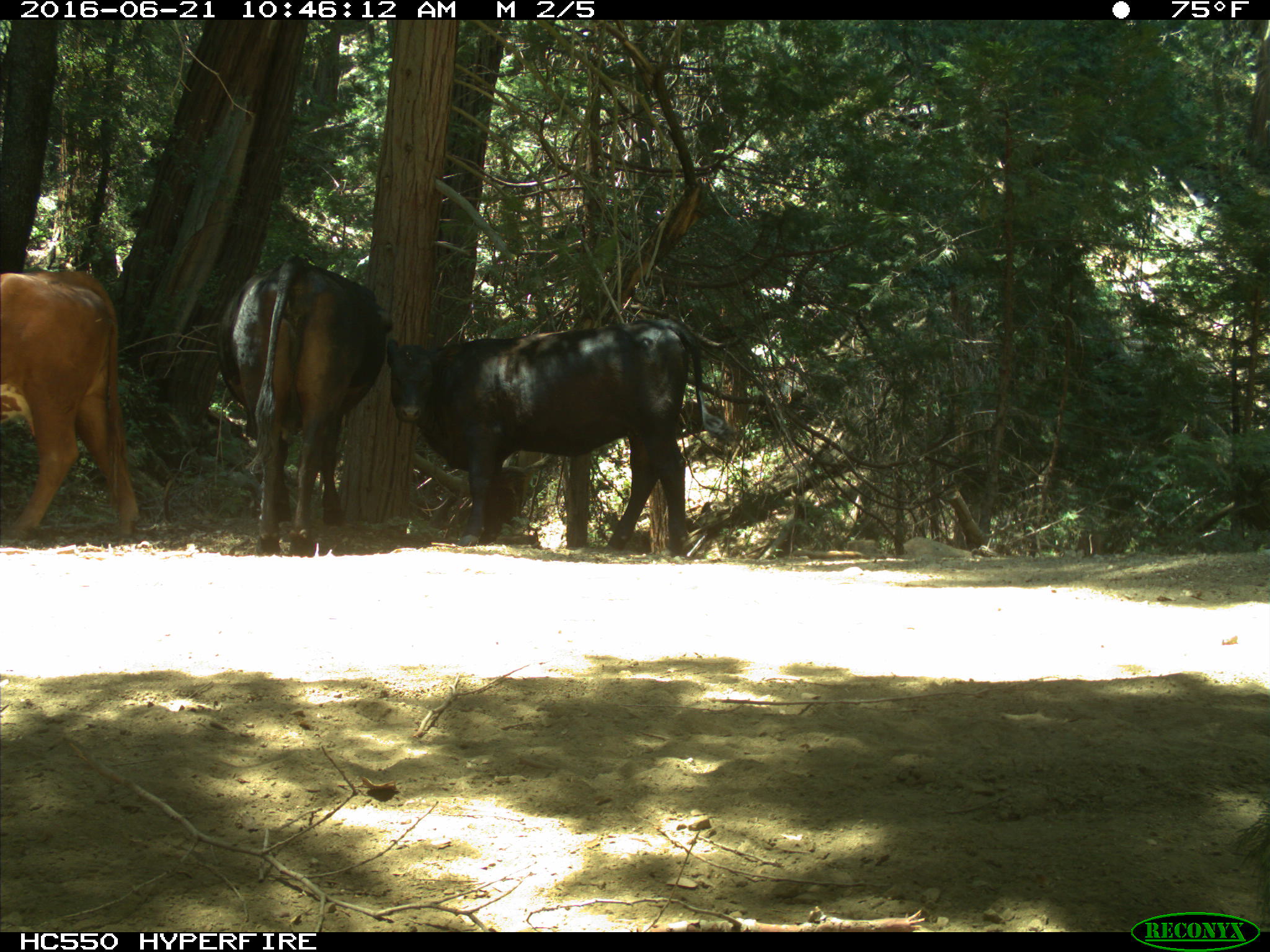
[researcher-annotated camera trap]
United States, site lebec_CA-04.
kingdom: Animalia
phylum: Chordata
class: Mammalia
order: Artiodactyla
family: Bovidae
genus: Bos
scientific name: Bos taurus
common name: domestic cow